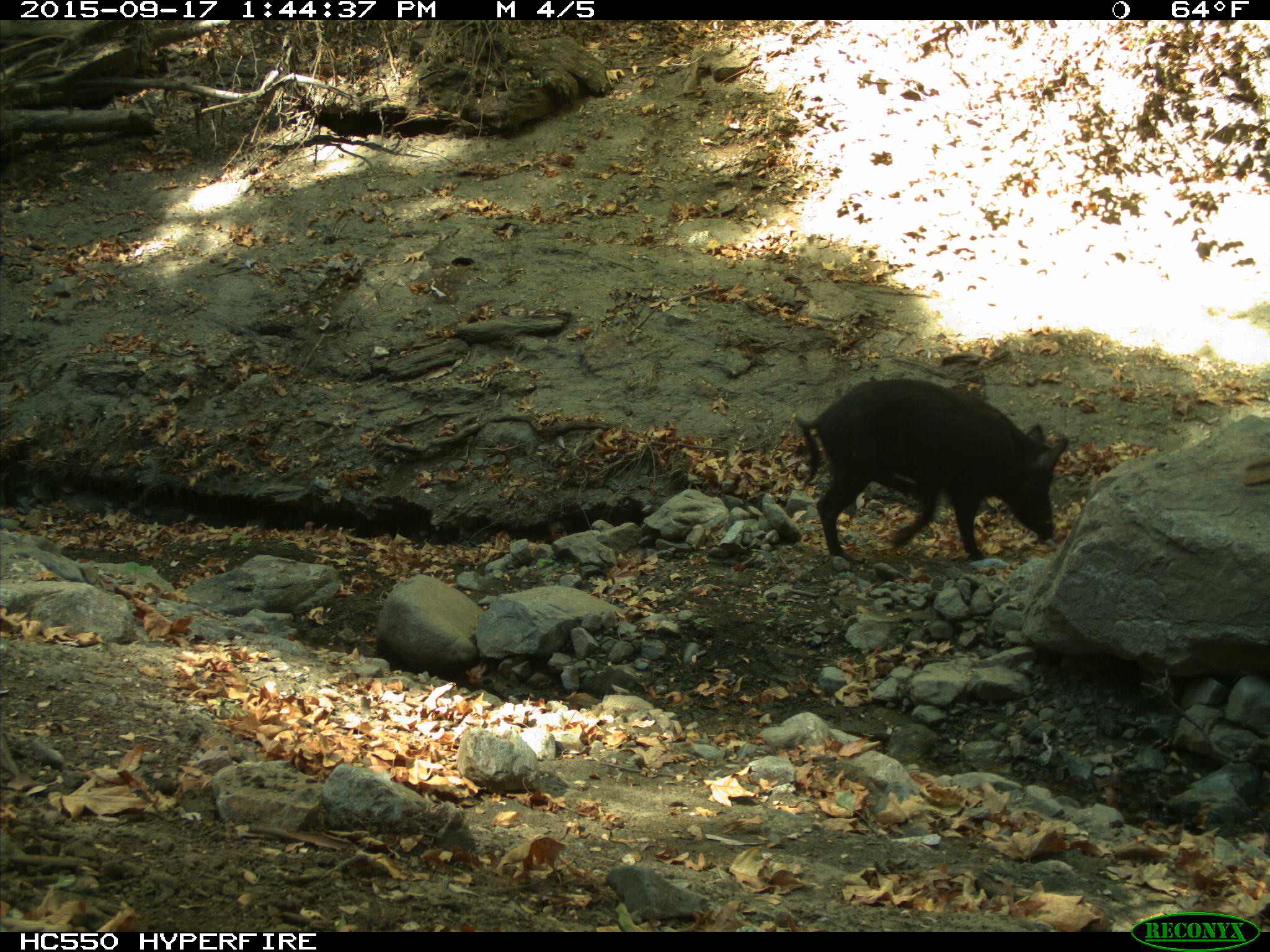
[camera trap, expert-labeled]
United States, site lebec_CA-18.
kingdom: Animalia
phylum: Chordata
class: Mammalia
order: Artiodactyla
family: Suidae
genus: Sus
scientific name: Sus scrofa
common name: wild boar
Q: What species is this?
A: Sus scrofa (wild boar).